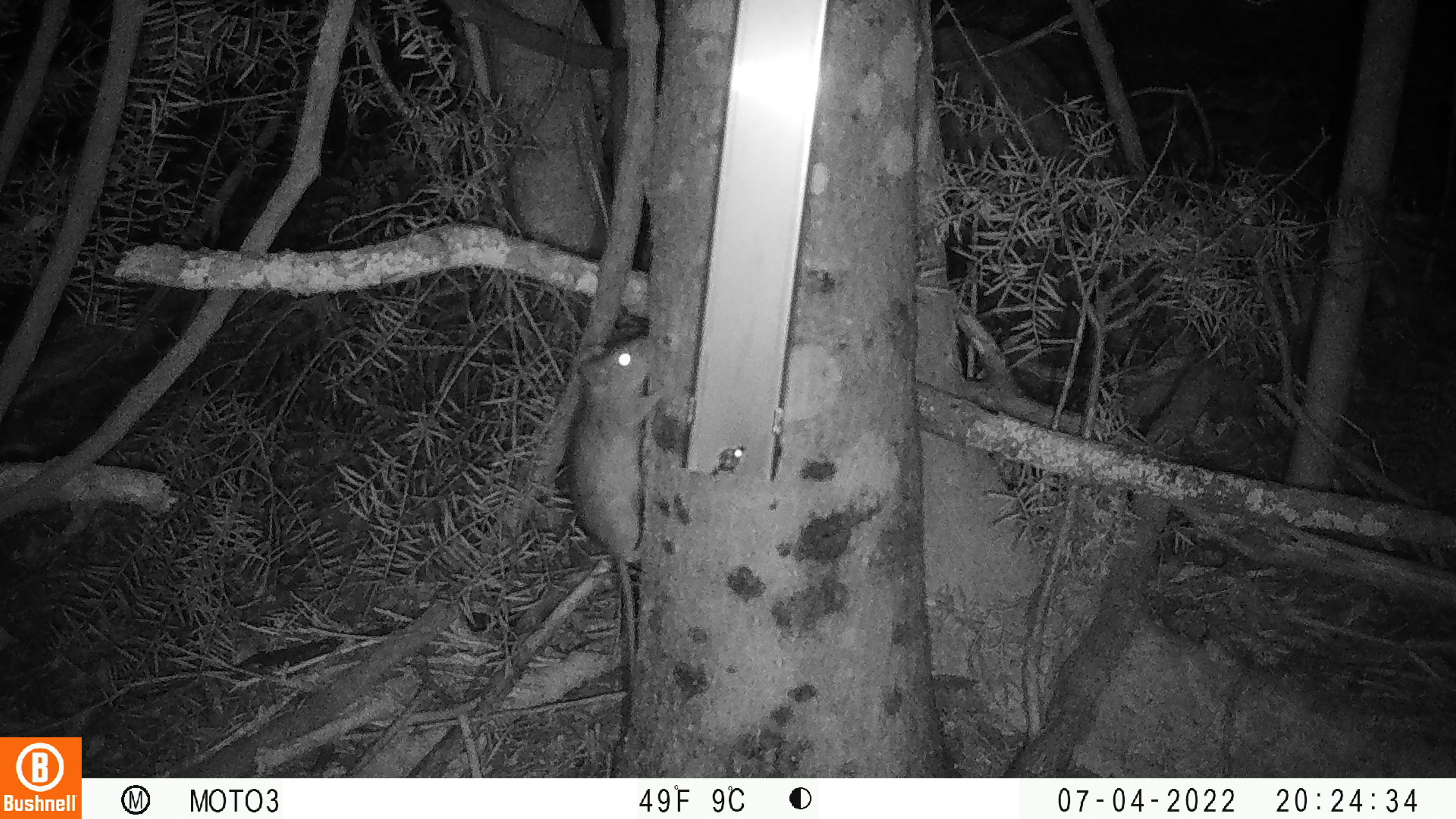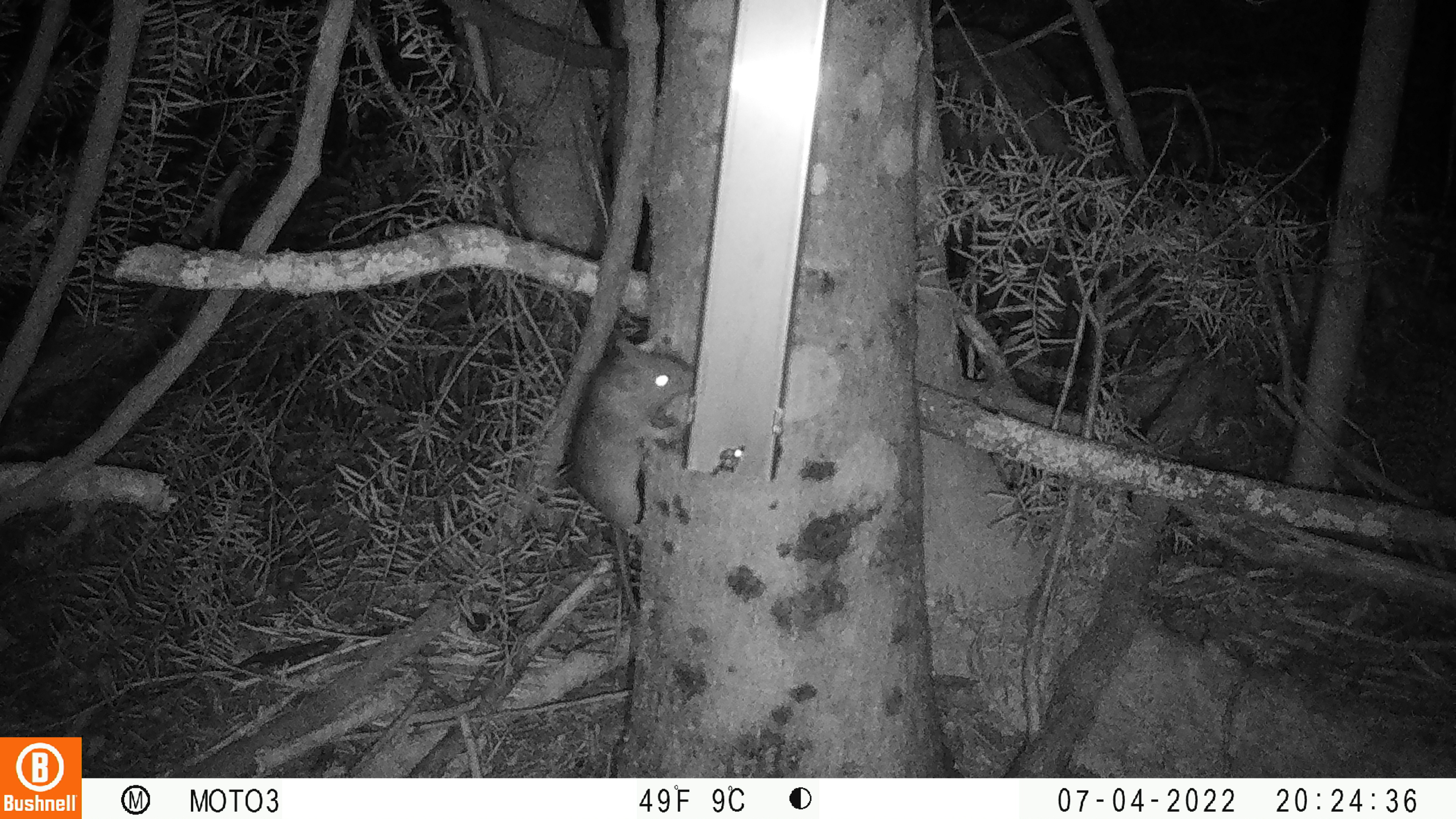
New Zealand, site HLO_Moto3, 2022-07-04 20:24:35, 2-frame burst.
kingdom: Animalia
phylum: Chordata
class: Mammalia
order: Rodentia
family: Muridae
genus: Rattus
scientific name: Rattus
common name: rat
Rat (Rattus).